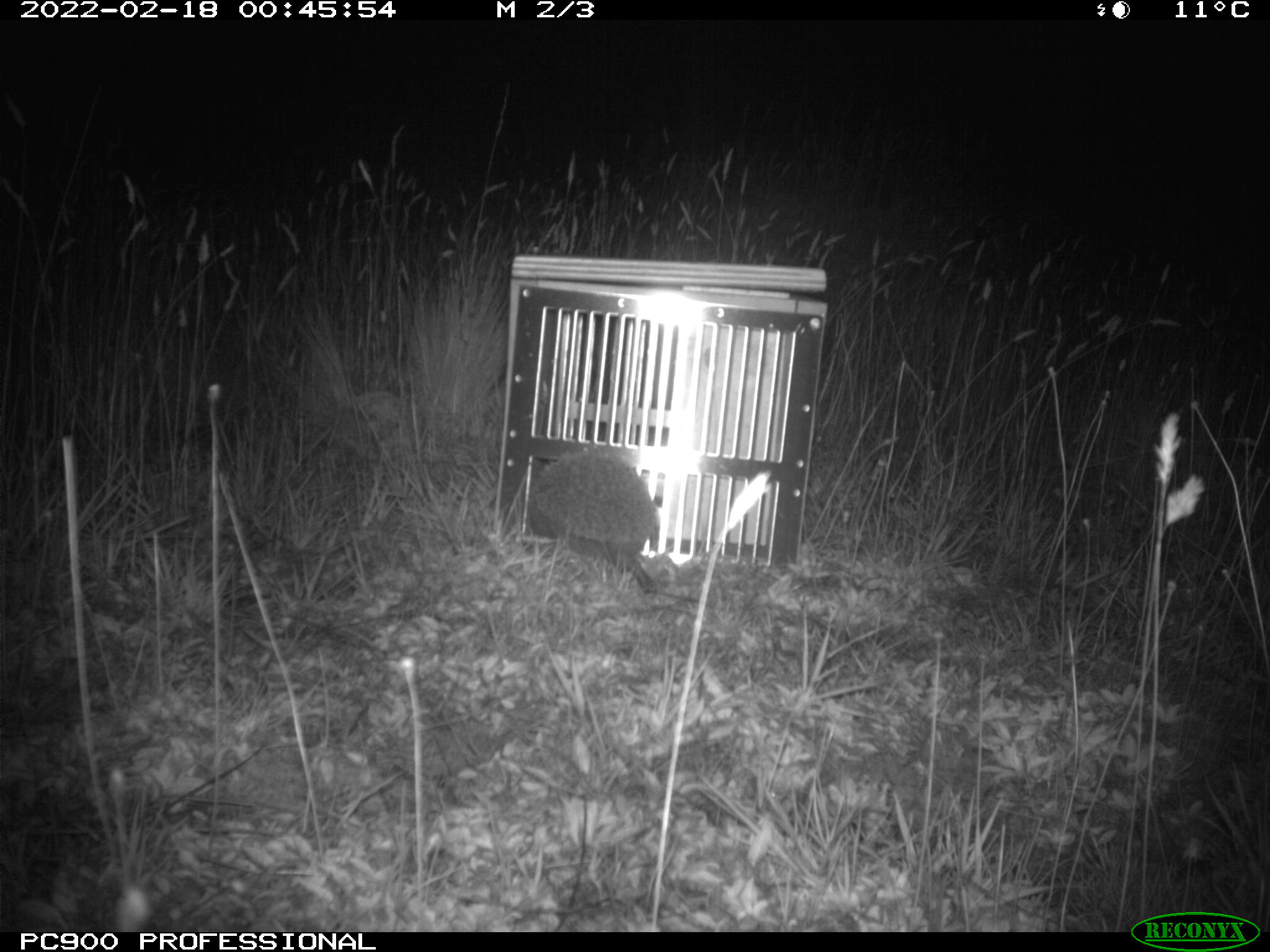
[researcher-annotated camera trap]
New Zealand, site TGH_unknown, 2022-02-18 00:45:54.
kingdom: Animalia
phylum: Chordata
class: Mammalia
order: Eulipotyphla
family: Erinaceidae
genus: Erinaceus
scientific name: Erinaceus europaeus europaeus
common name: european hedgehog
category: hedgehog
Hedgehog (european hedgehog) (Erinaceus europaeus europaeus).